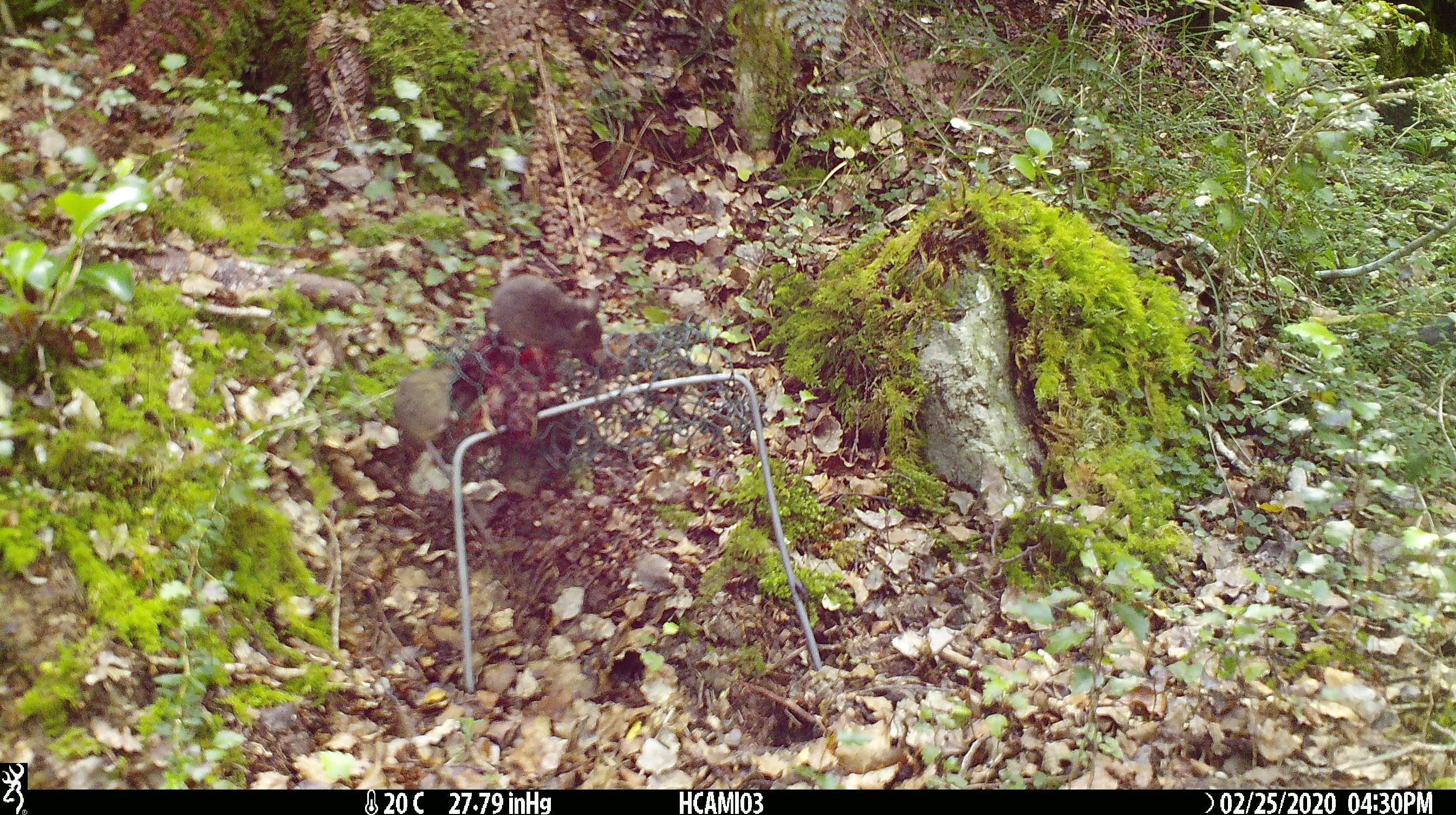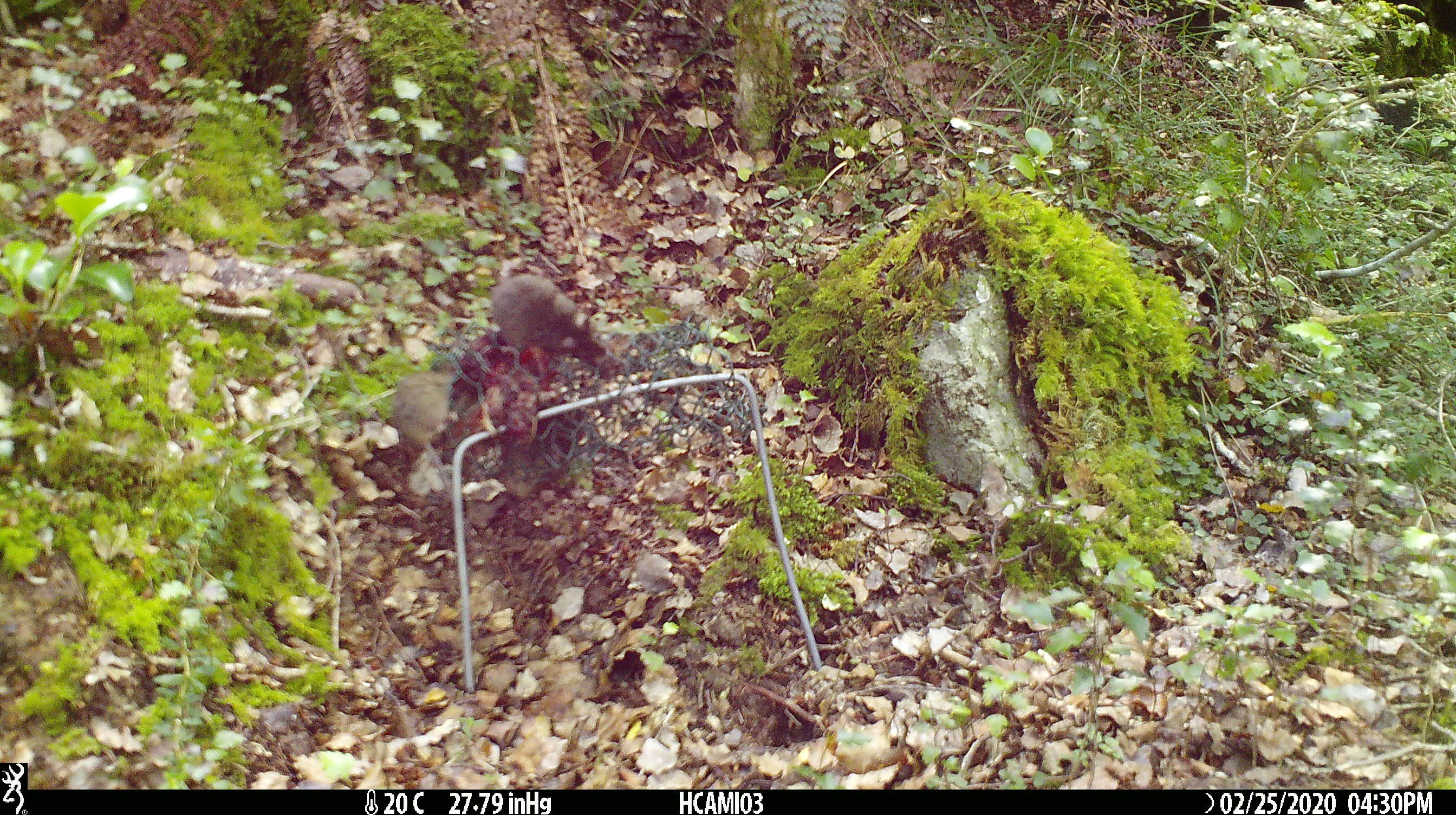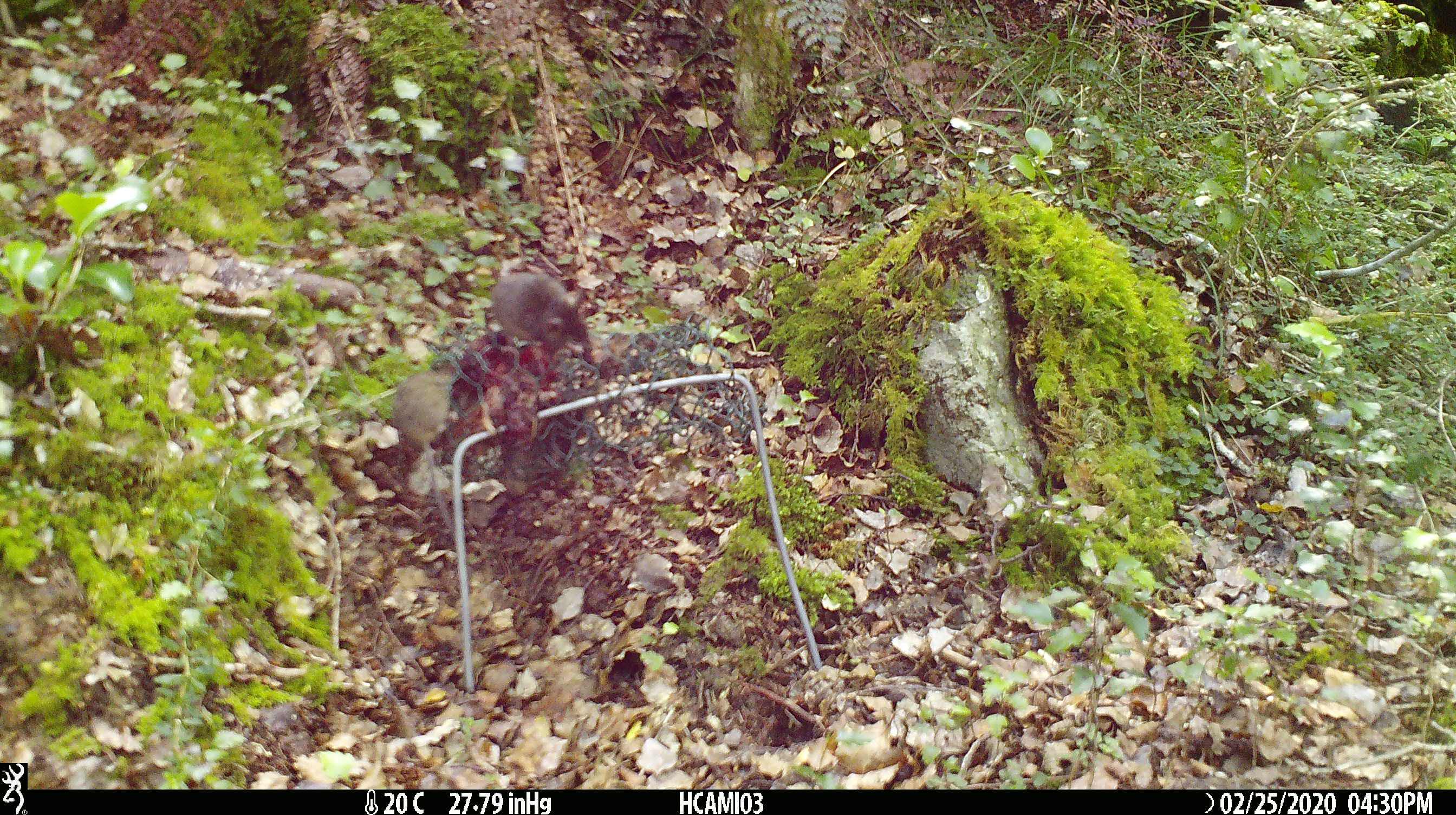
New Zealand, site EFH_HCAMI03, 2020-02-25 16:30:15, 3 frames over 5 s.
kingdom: Animalia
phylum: Chordata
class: Mammalia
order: Rodentia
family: Muridae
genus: Mus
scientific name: Mus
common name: mouse